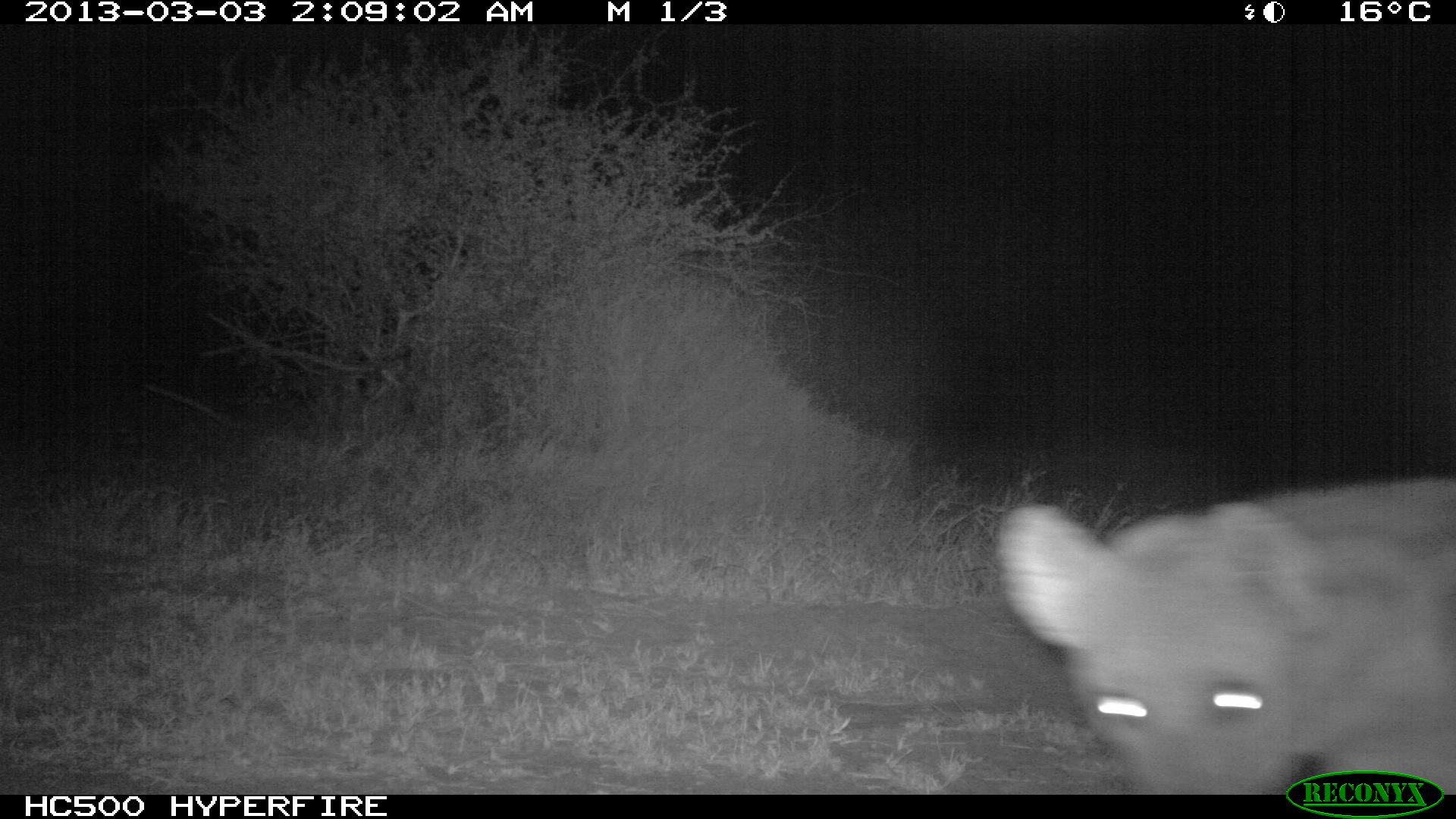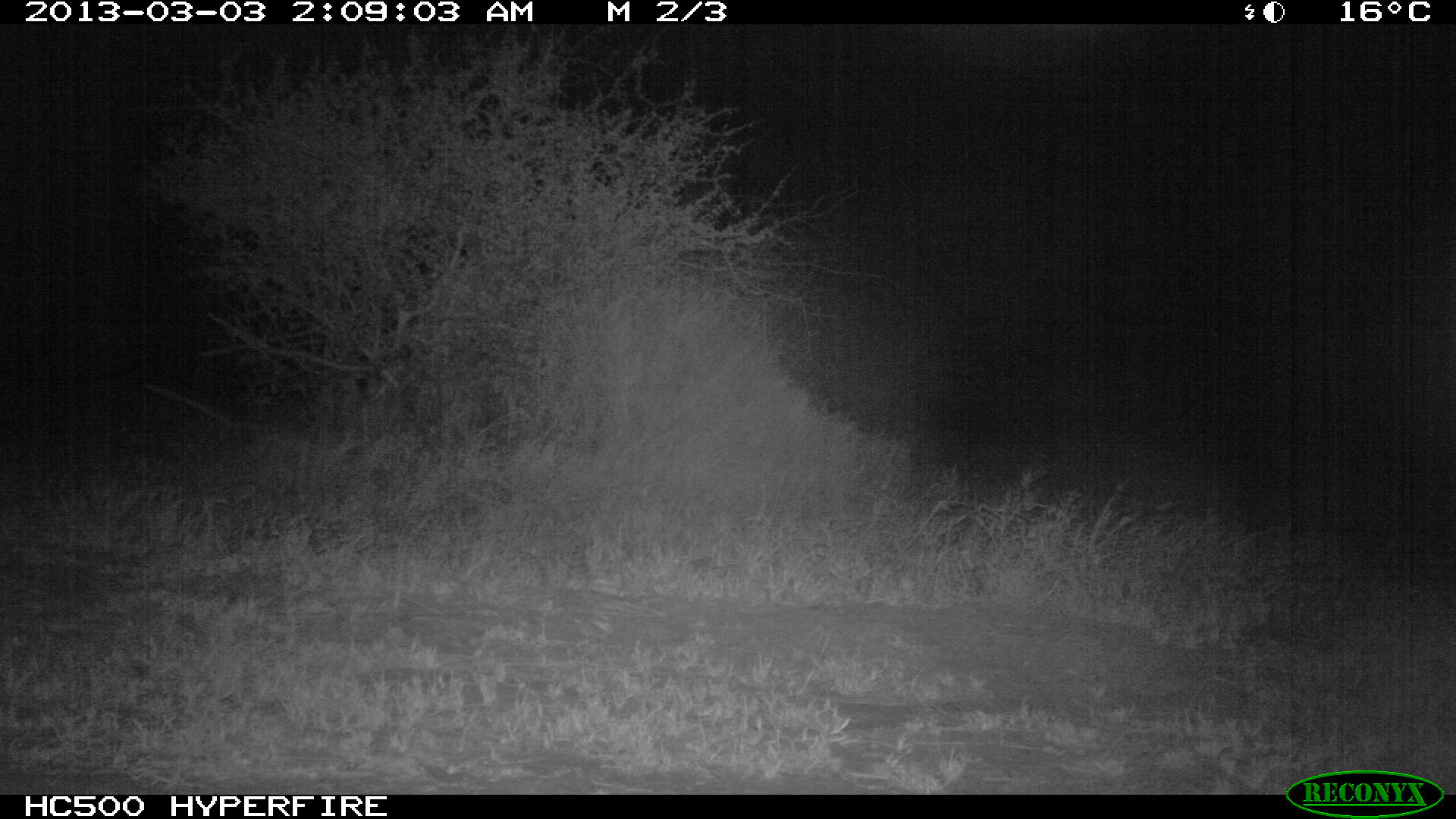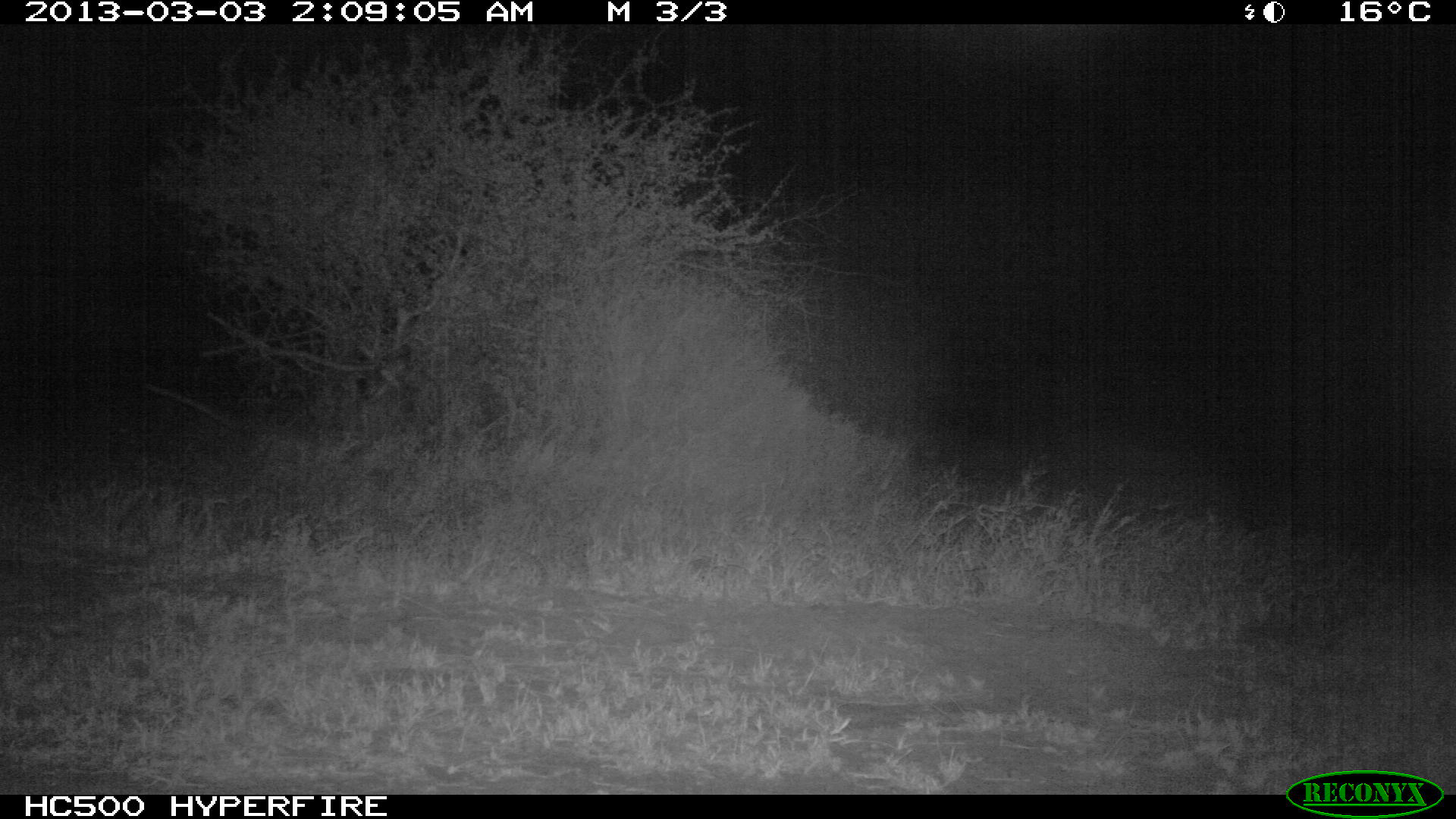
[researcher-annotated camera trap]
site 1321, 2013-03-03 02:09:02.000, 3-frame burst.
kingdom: Animalia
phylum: Chordata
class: Mammalia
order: Carnivora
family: Hyaenidae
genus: Crocuta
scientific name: Crocuta crocuta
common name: spotted hyena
Crocuta crocuta (spotted hyena), count 1.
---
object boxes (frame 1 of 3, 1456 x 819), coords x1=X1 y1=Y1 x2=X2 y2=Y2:
crocuta crocuta: x1=999 y1=476 x2=1455 y2=793